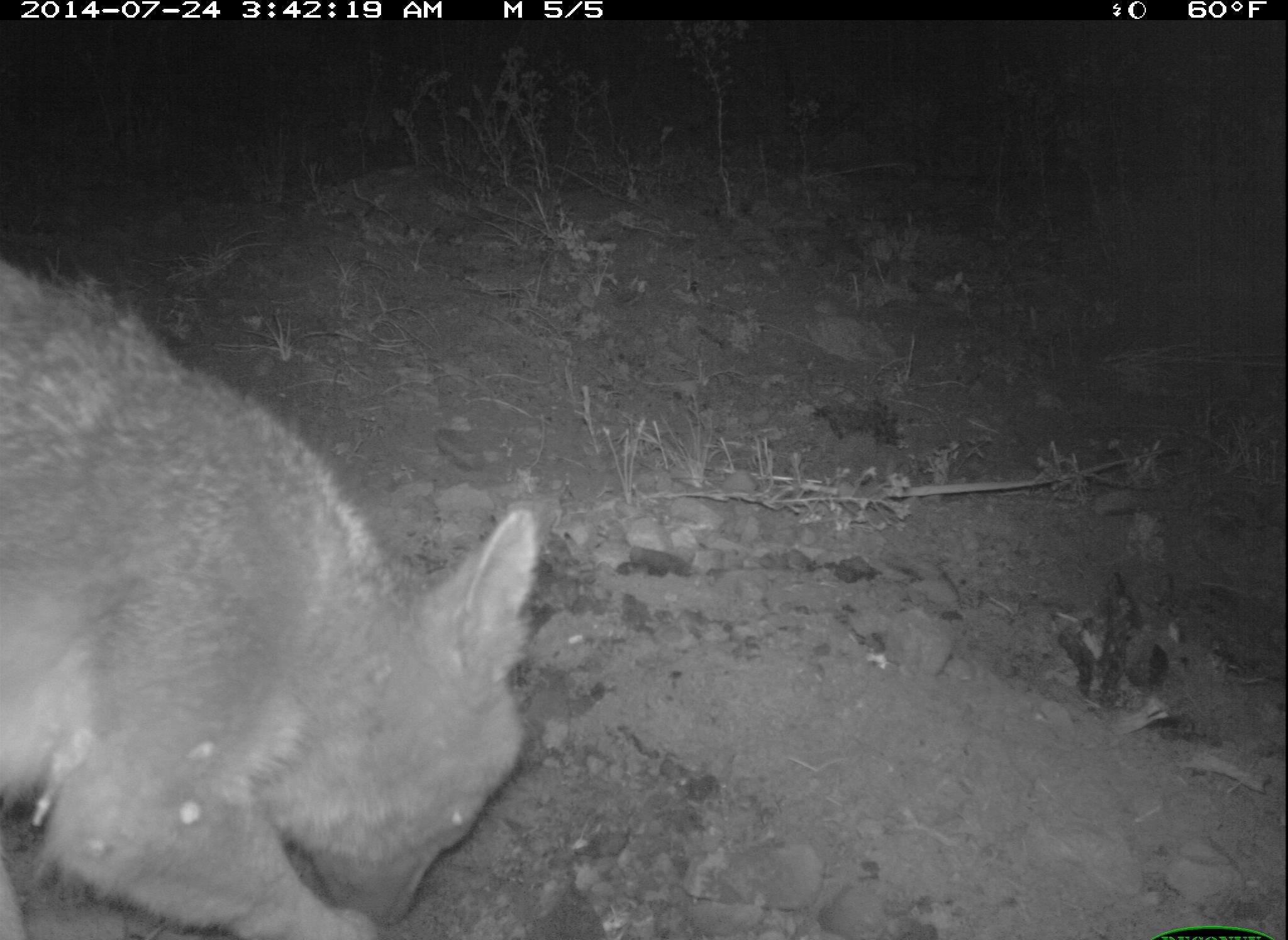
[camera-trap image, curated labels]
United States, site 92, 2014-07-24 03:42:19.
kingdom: Animalia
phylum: Chordata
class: Mammalia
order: Carnivora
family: Canidae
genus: Urocyon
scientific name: Urocyon cinereoargenteus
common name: gray fox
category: fox